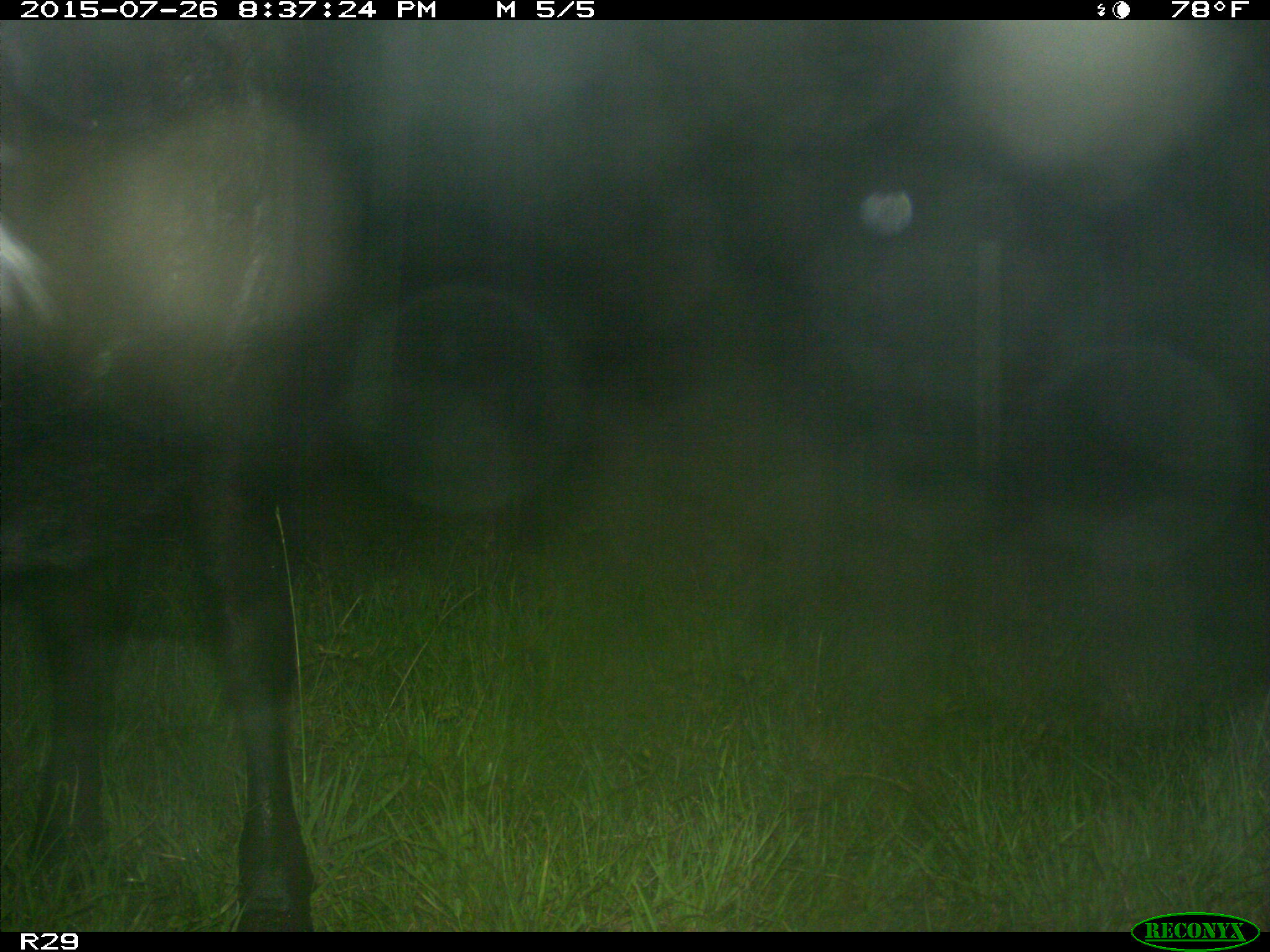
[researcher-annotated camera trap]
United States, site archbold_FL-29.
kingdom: Animalia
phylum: Chordata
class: Mammalia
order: Artiodactyla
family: Bovidae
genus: Bos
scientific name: Bos taurus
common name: domestic cow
Bos taurus (domestic cow).